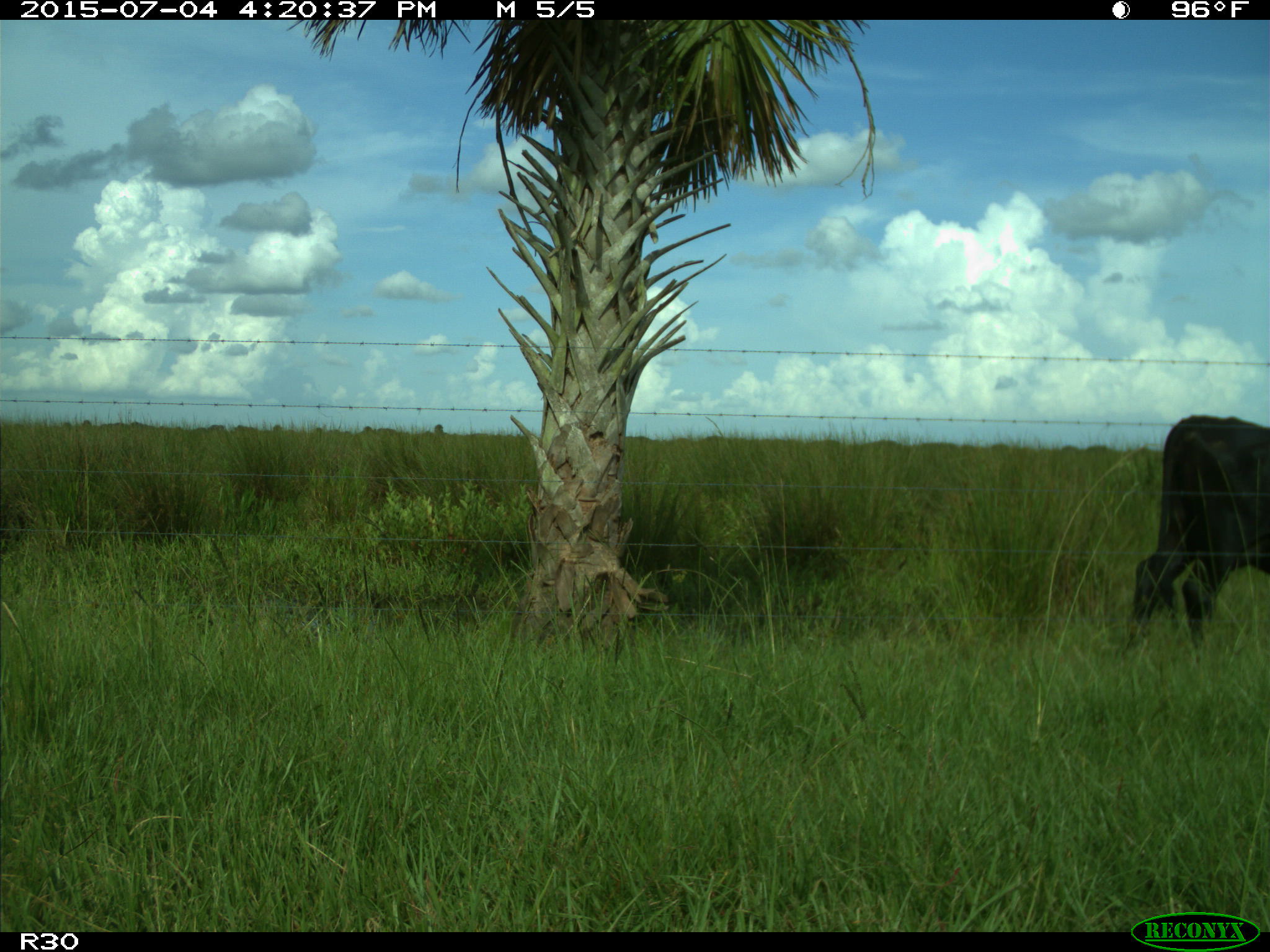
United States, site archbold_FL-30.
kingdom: Animalia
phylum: Chordata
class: Mammalia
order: Artiodactyla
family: Bovidae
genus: Bos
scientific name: Bos taurus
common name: domestic cow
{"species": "Bos taurus (domestic cow)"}